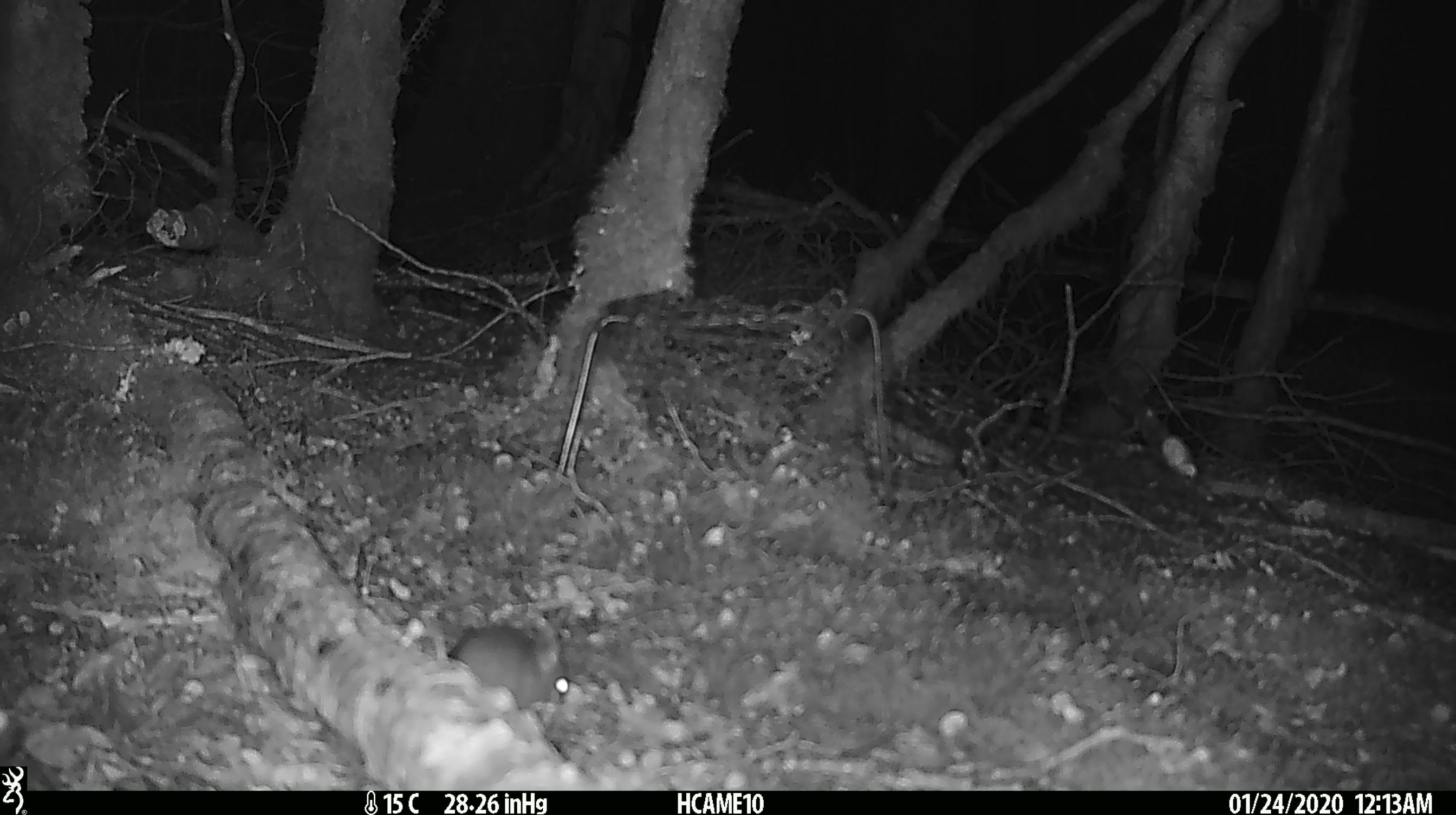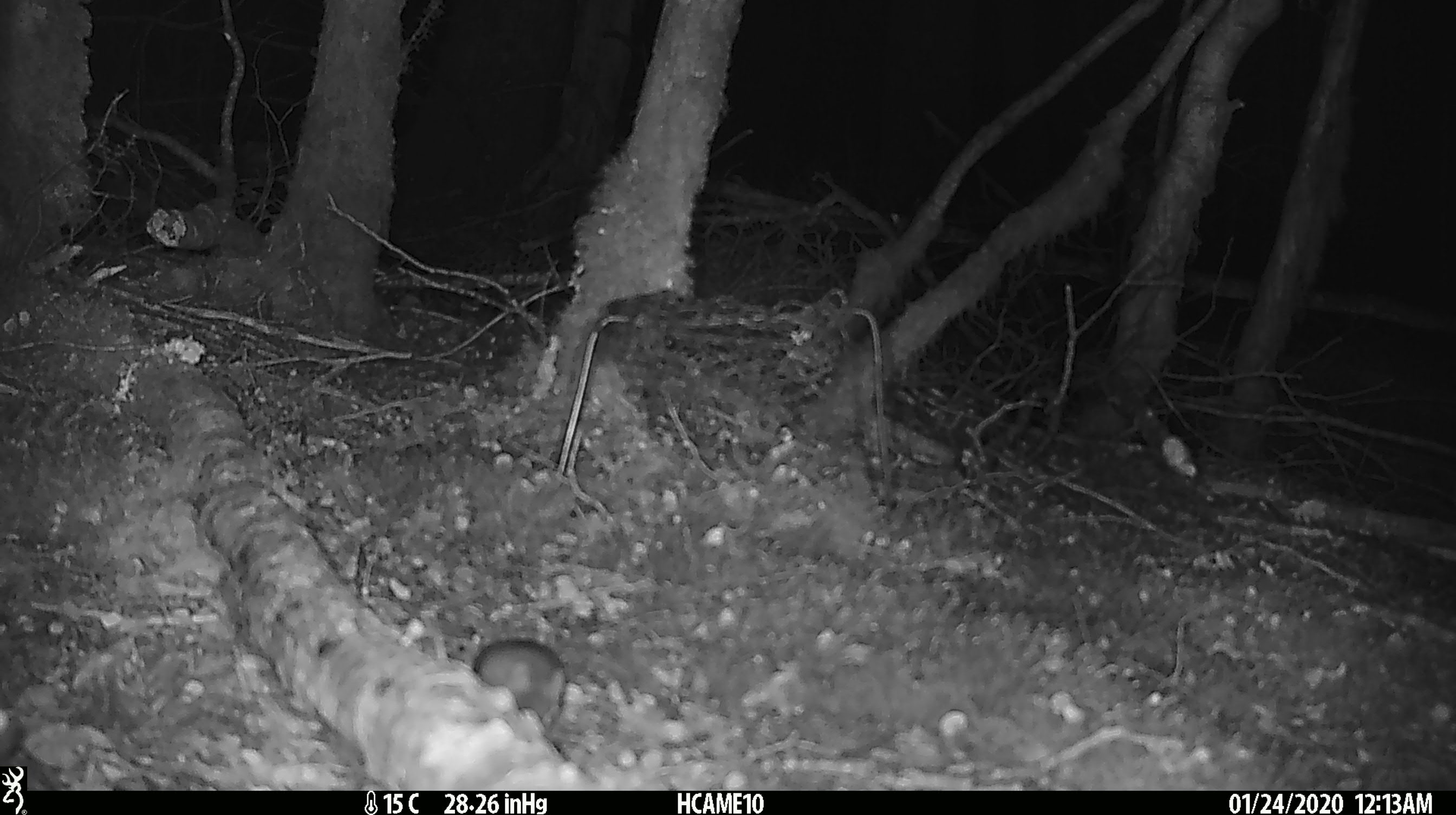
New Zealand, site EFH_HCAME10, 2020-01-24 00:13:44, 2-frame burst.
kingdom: Animalia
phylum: Chordata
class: Mammalia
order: Rodentia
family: Muridae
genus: Mus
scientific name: Mus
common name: mouse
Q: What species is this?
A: Mouse (Mus).